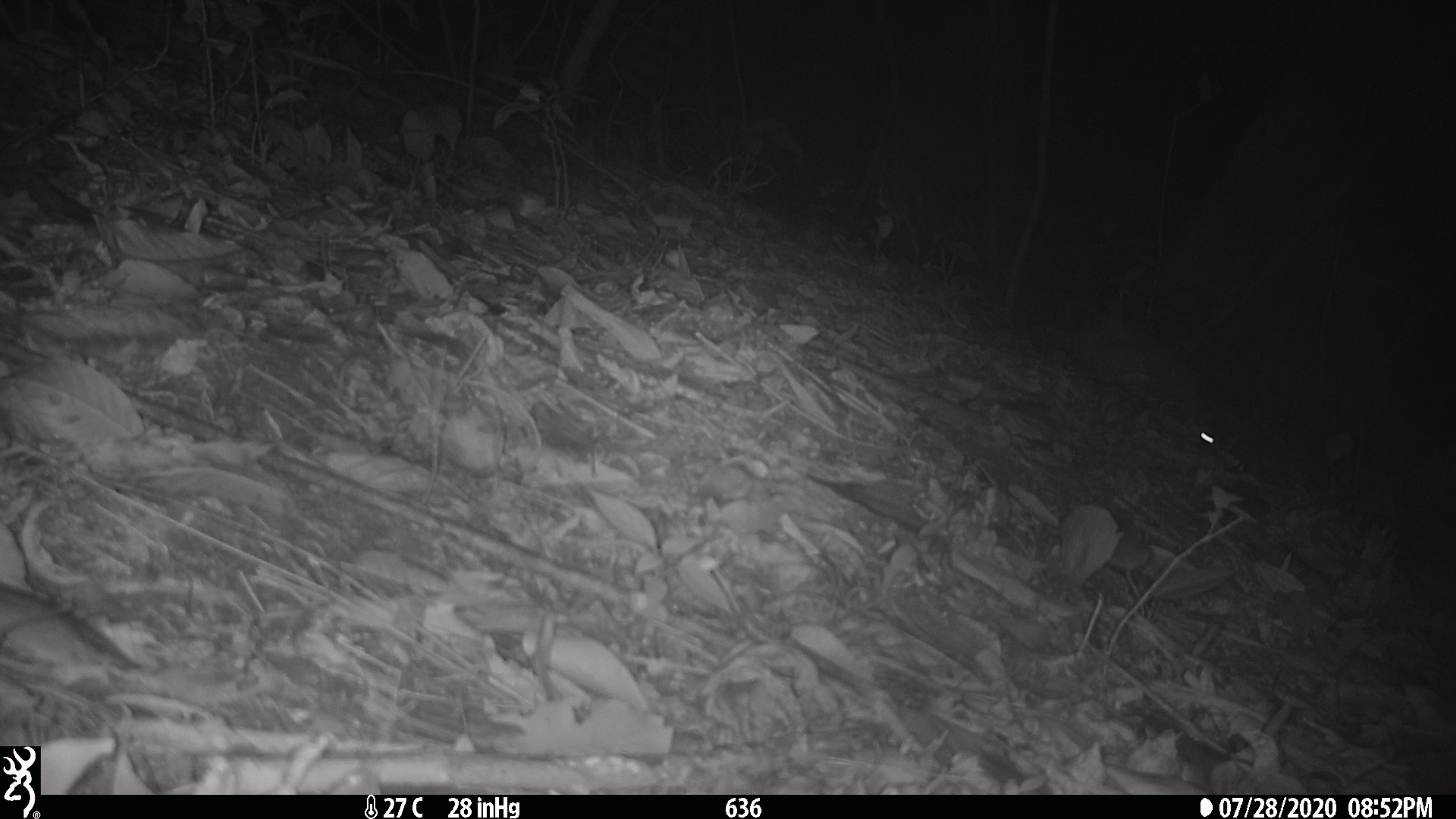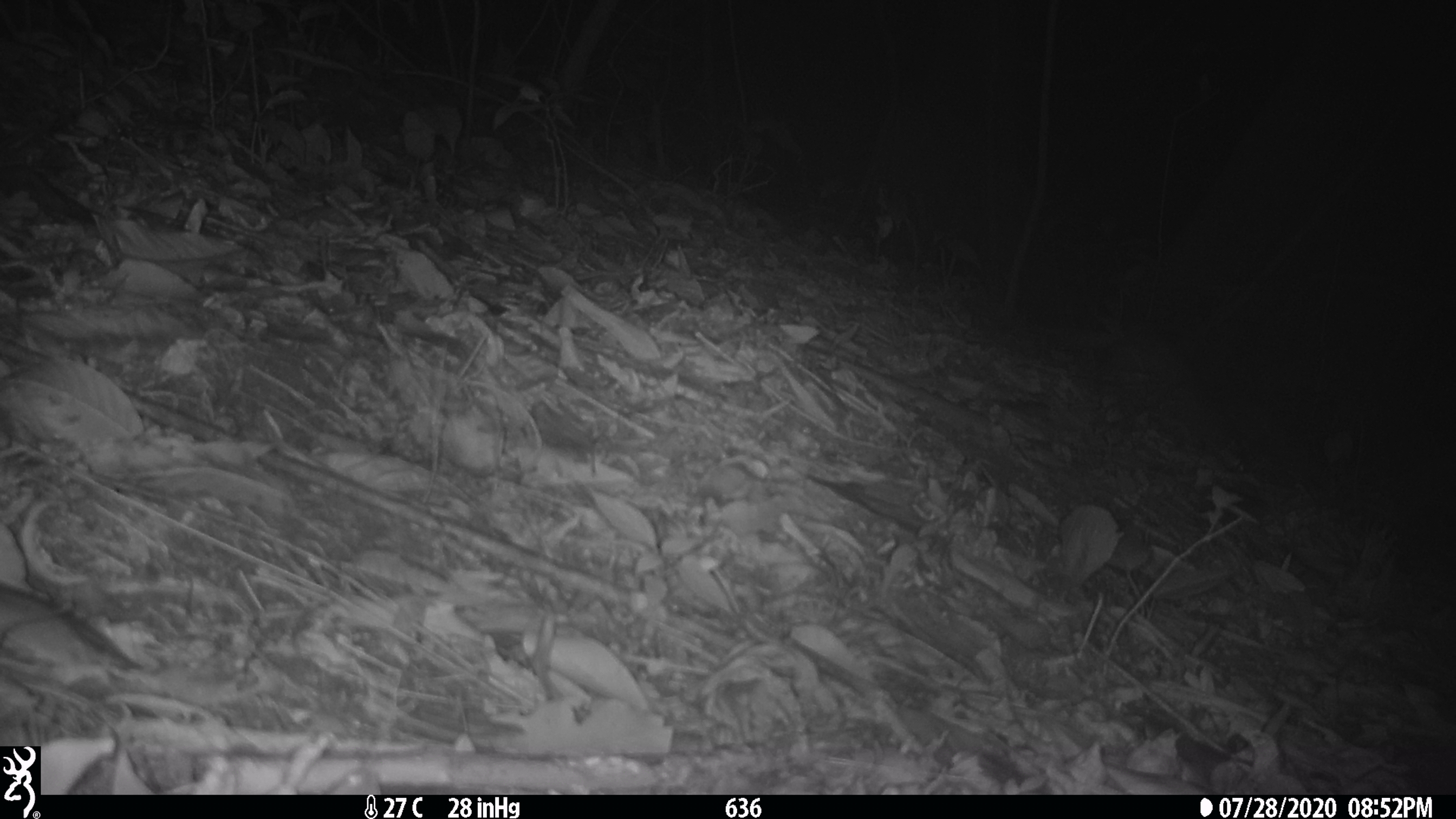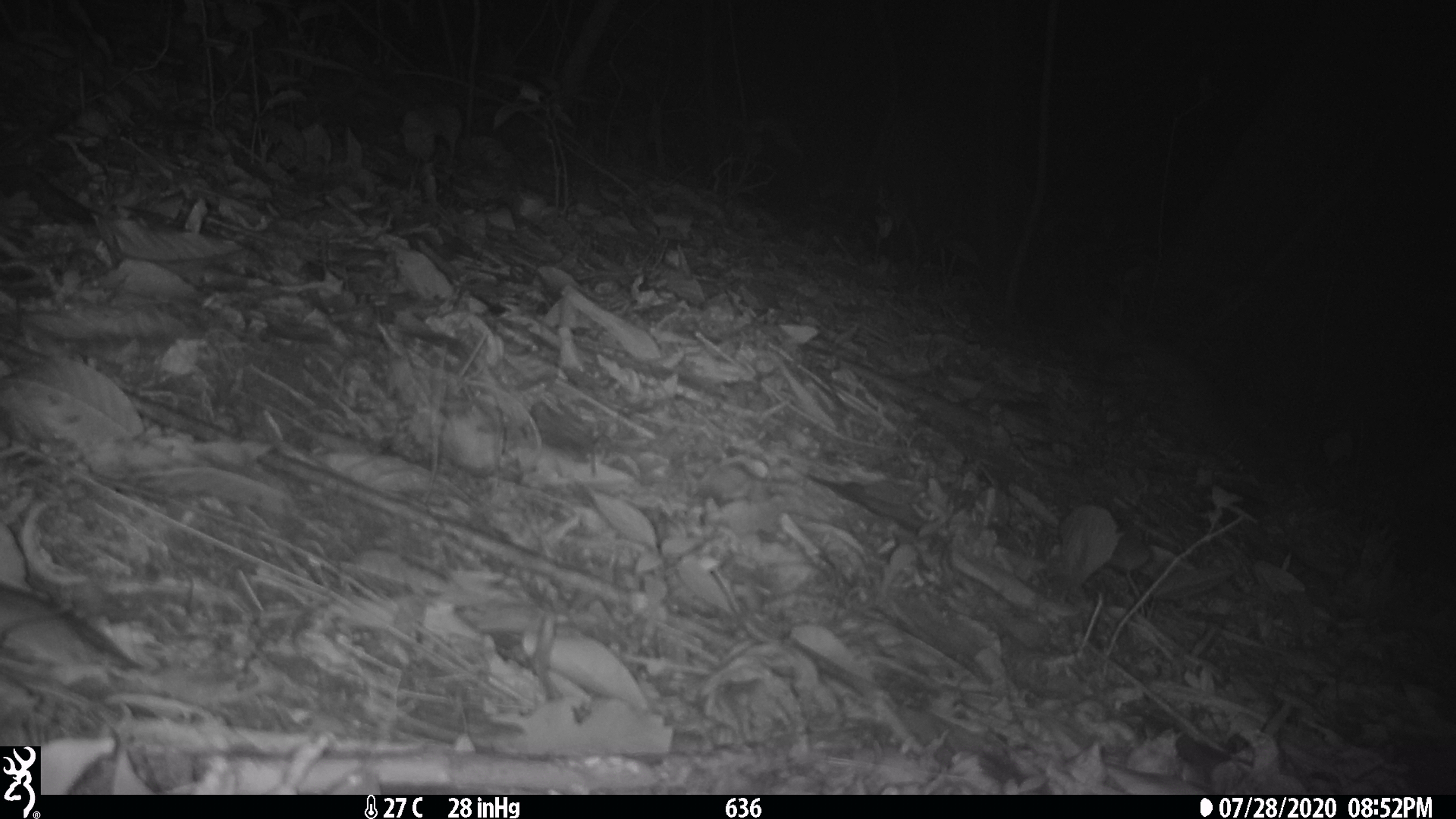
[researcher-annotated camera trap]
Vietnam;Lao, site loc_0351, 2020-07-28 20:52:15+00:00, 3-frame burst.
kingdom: Animalia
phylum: Chordata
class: Mammalia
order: Carnivora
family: Mustelidae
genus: Melogale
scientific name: Melogale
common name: ferret badger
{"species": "ferret badger (Melogale)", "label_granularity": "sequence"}